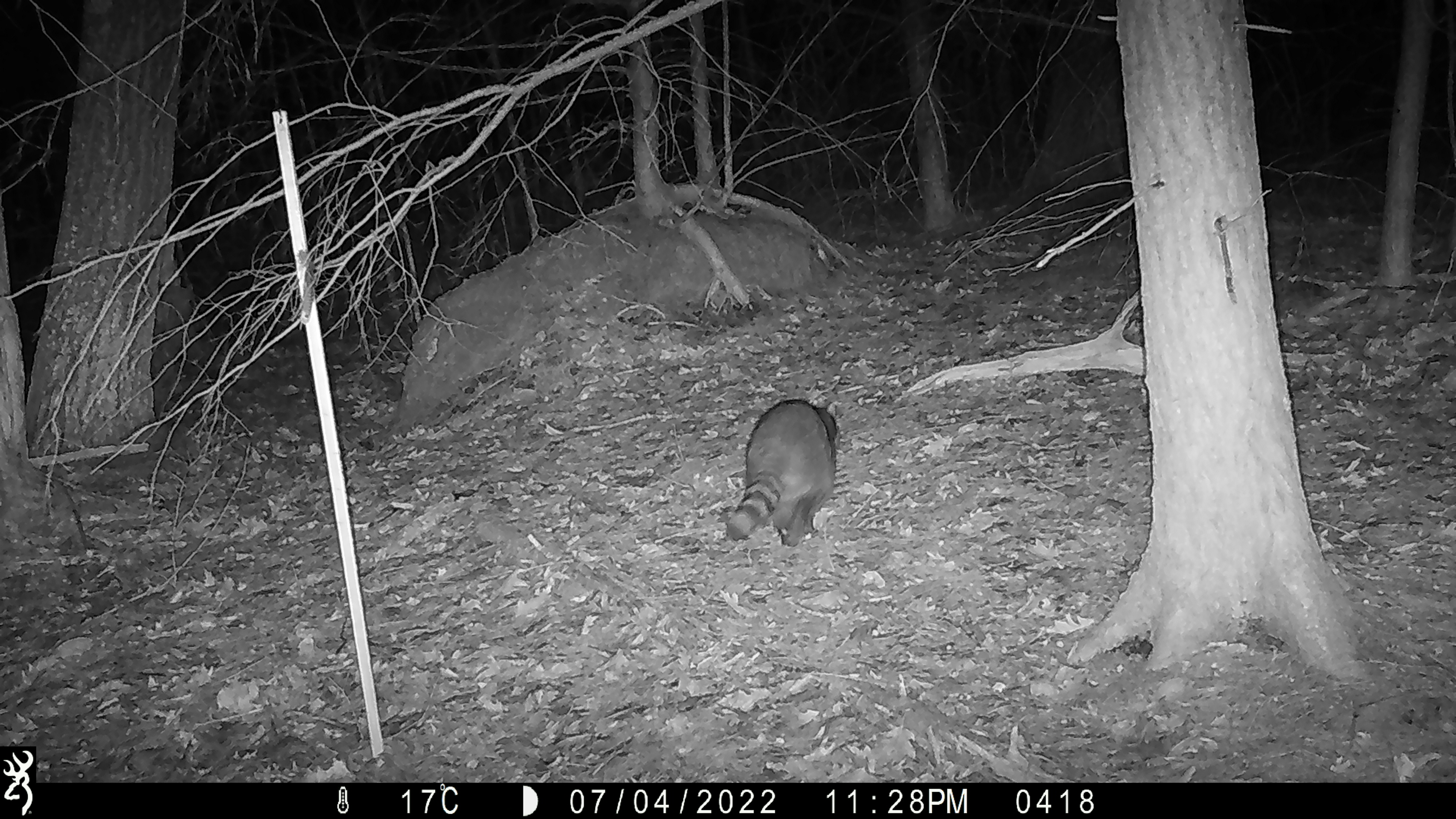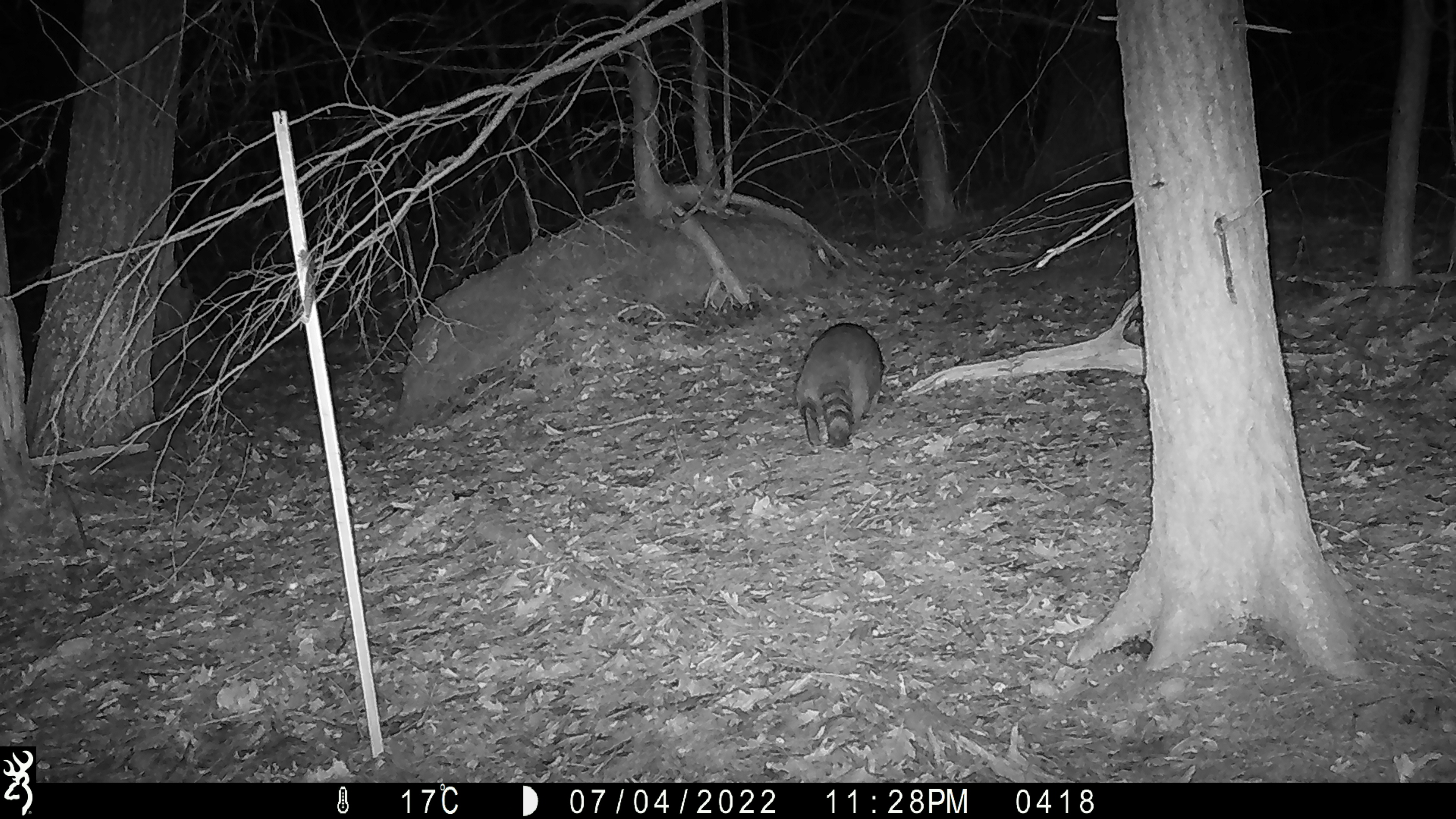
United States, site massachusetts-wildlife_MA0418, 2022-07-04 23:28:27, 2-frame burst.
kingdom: Animalia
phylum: Chordata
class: Mammalia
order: Carnivora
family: Procyonidae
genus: Procyon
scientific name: Procyon lotor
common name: raccoon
Raccoon (Procyon lotor).